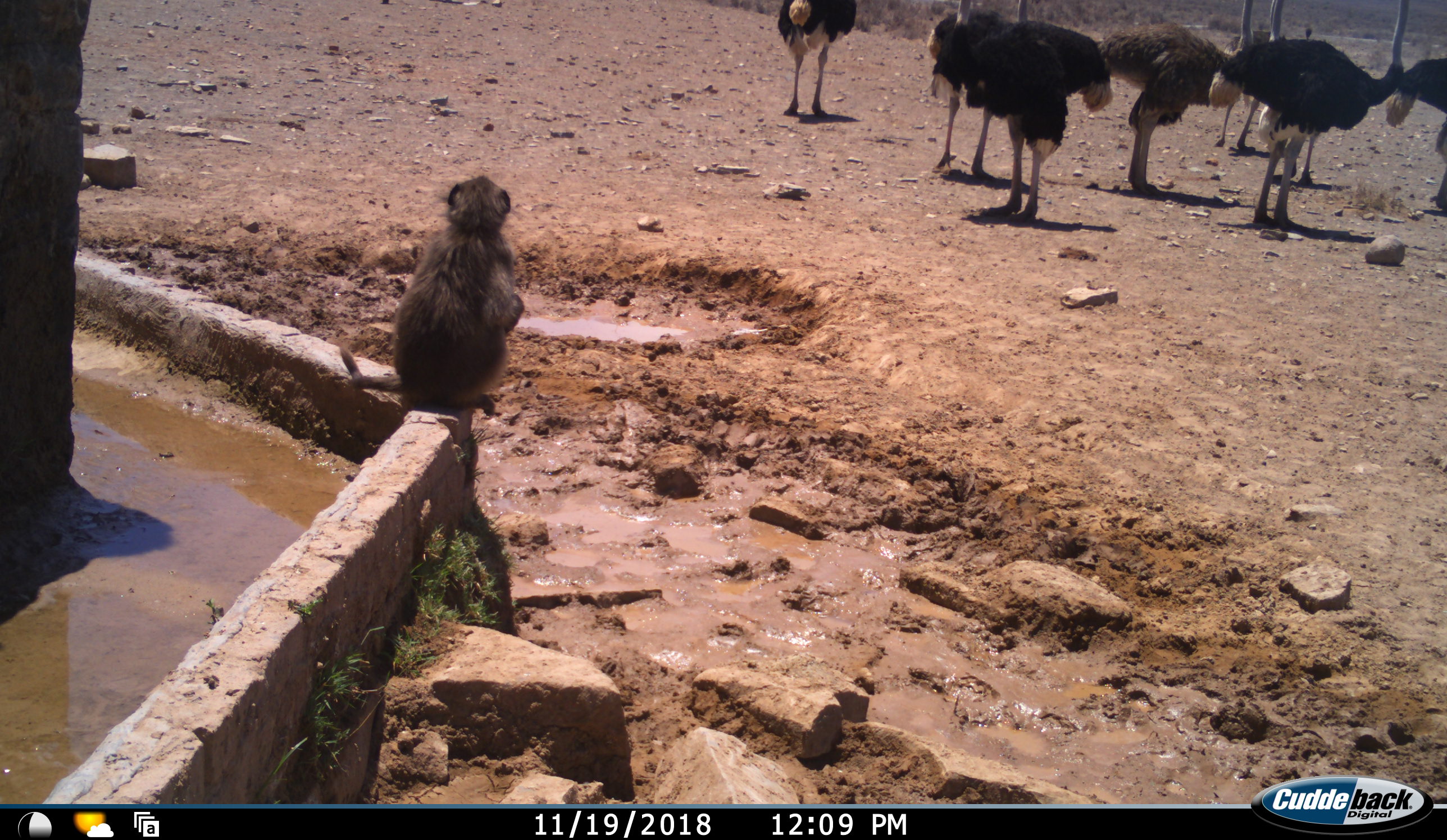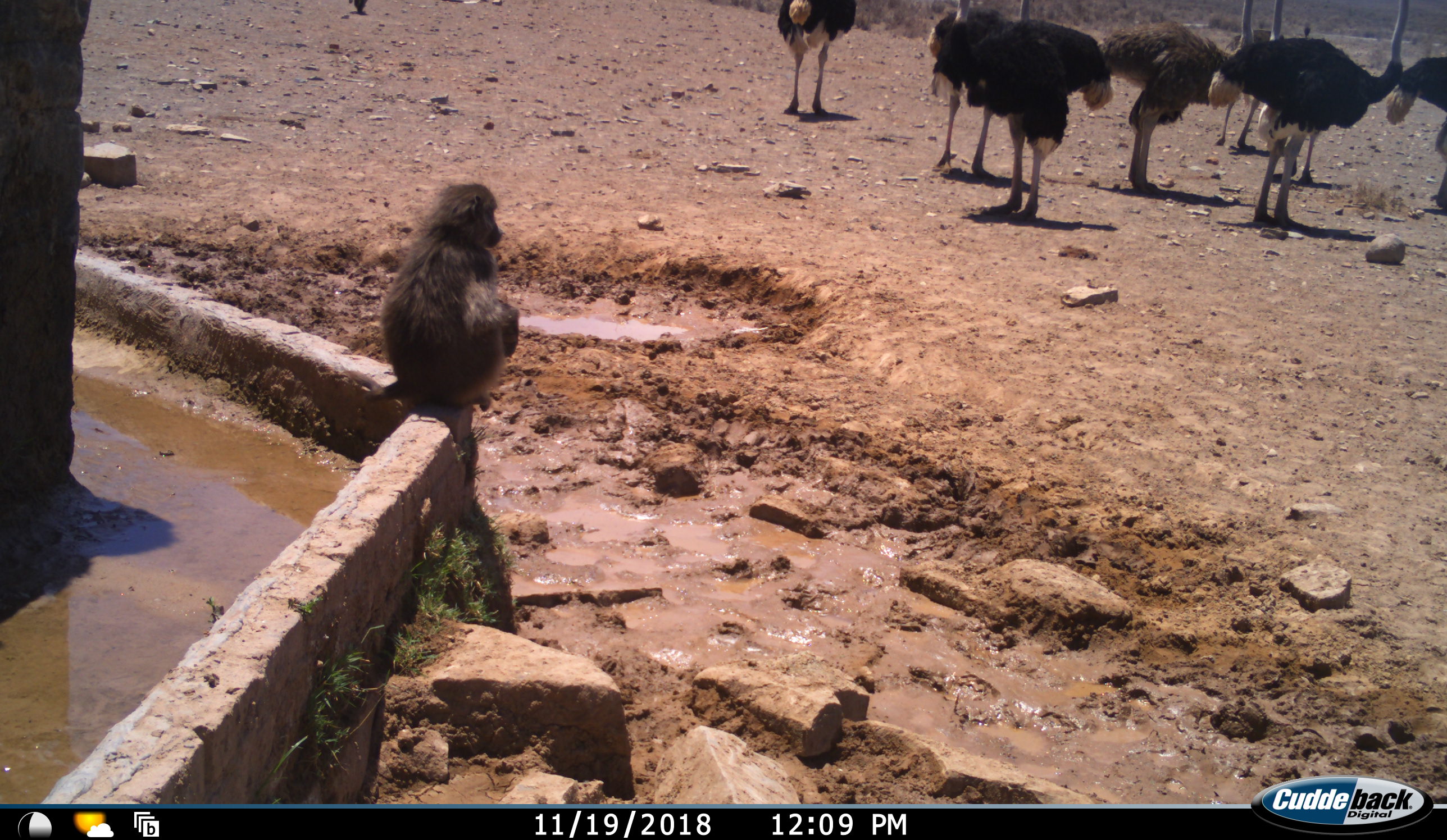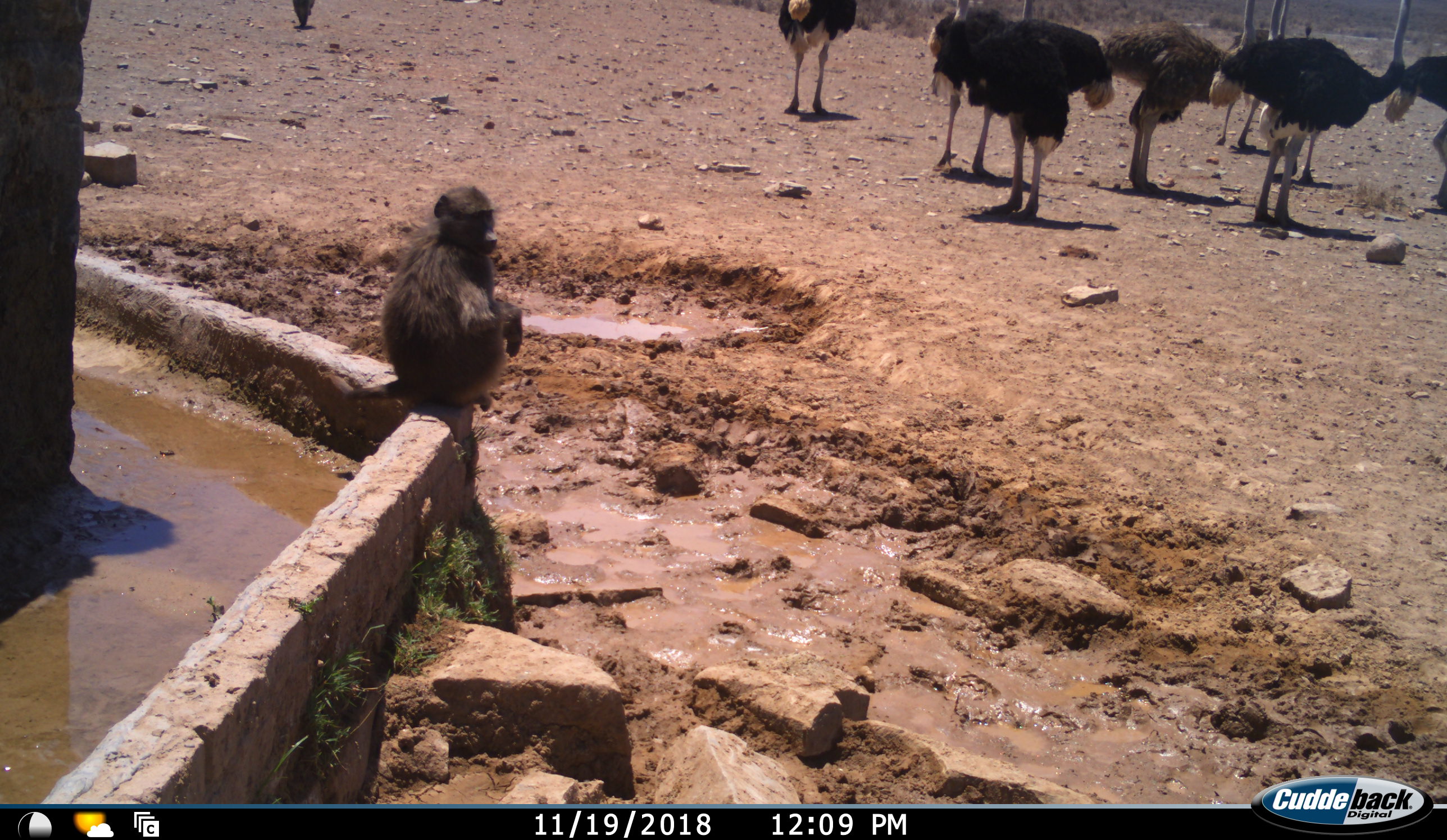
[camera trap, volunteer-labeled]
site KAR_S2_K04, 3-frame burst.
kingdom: Animalia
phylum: Chordata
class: Mammalia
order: Primates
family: Cercopithecidae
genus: Papio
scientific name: Papio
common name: baboon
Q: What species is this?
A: Baboon (Papio).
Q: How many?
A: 1.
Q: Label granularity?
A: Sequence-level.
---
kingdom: Animalia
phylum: Chordata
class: Aves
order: Struthioniformes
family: Struthionidae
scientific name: Struthionidae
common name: ostrich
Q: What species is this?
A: Ostrich (Struthionidae).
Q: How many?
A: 8.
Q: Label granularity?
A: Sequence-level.